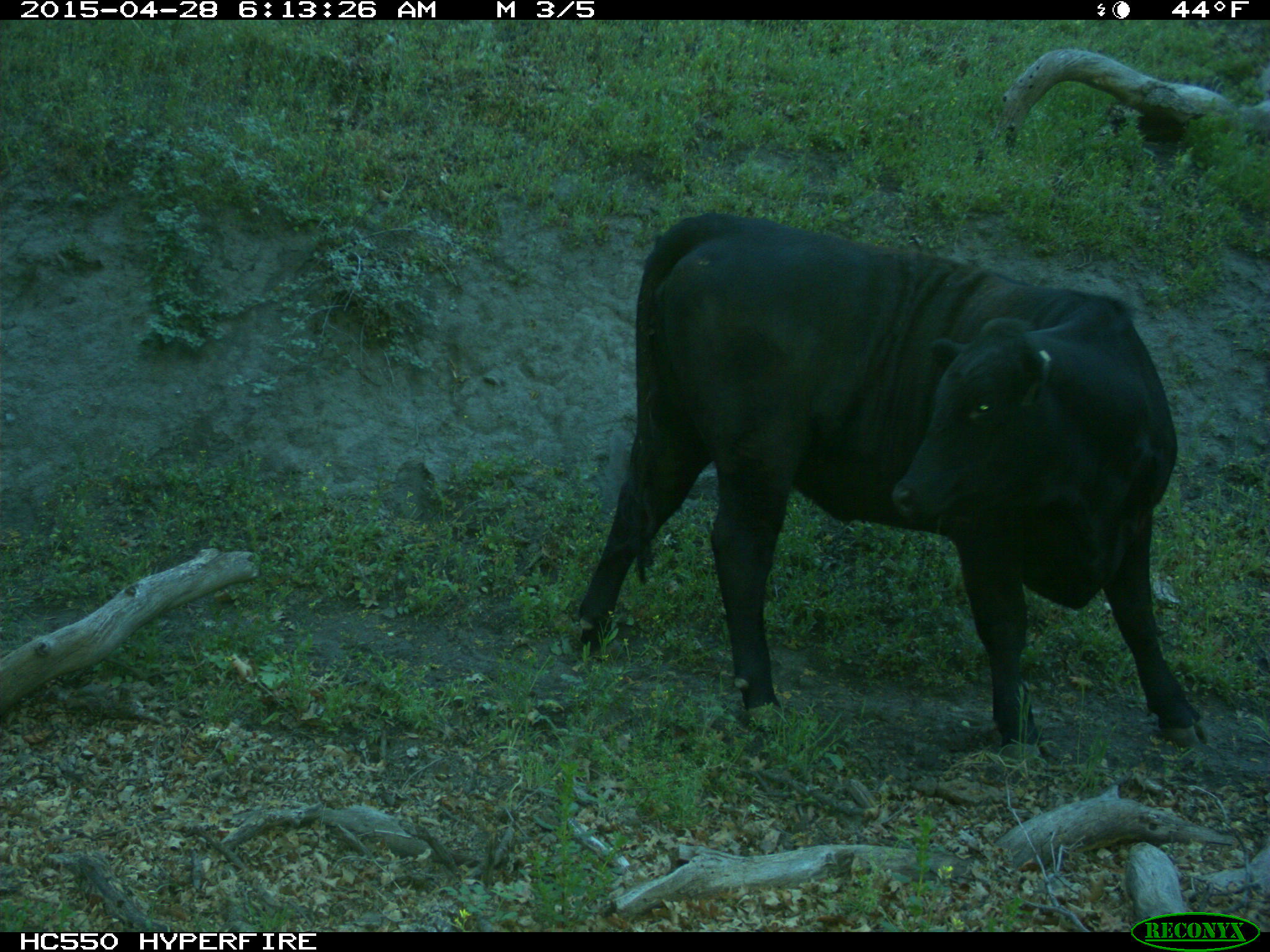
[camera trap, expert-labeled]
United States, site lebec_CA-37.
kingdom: Animalia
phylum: Chordata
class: Mammalia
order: Artiodactyla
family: Bovidae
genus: Bos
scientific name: Bos taurus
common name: domestic cow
Bos taurus (domestic cow).